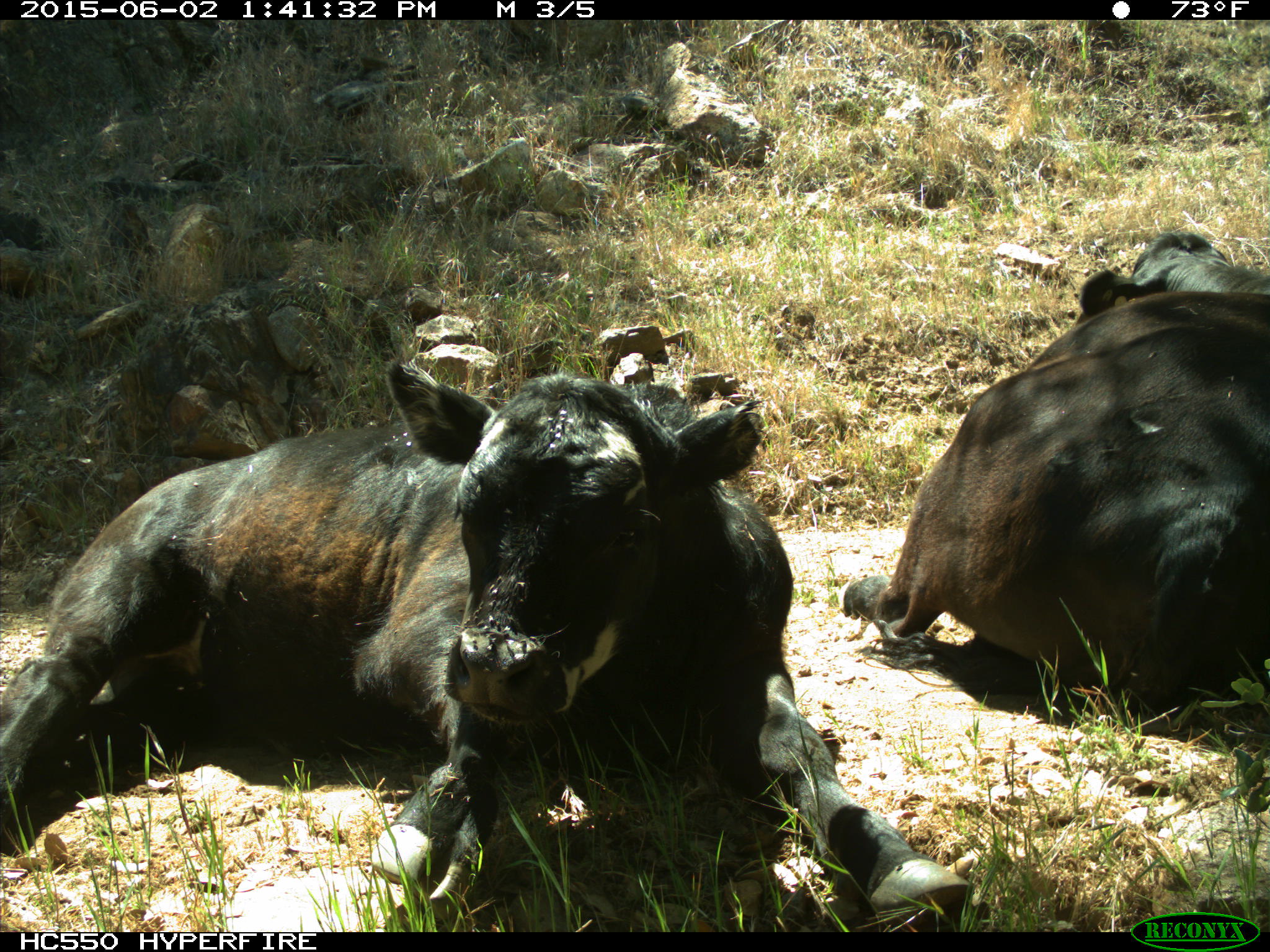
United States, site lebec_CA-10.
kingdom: Animalia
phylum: Chordata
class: Mammalia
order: Artiodactyla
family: Bovidae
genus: Bos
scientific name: Bos taurus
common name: domestic cow